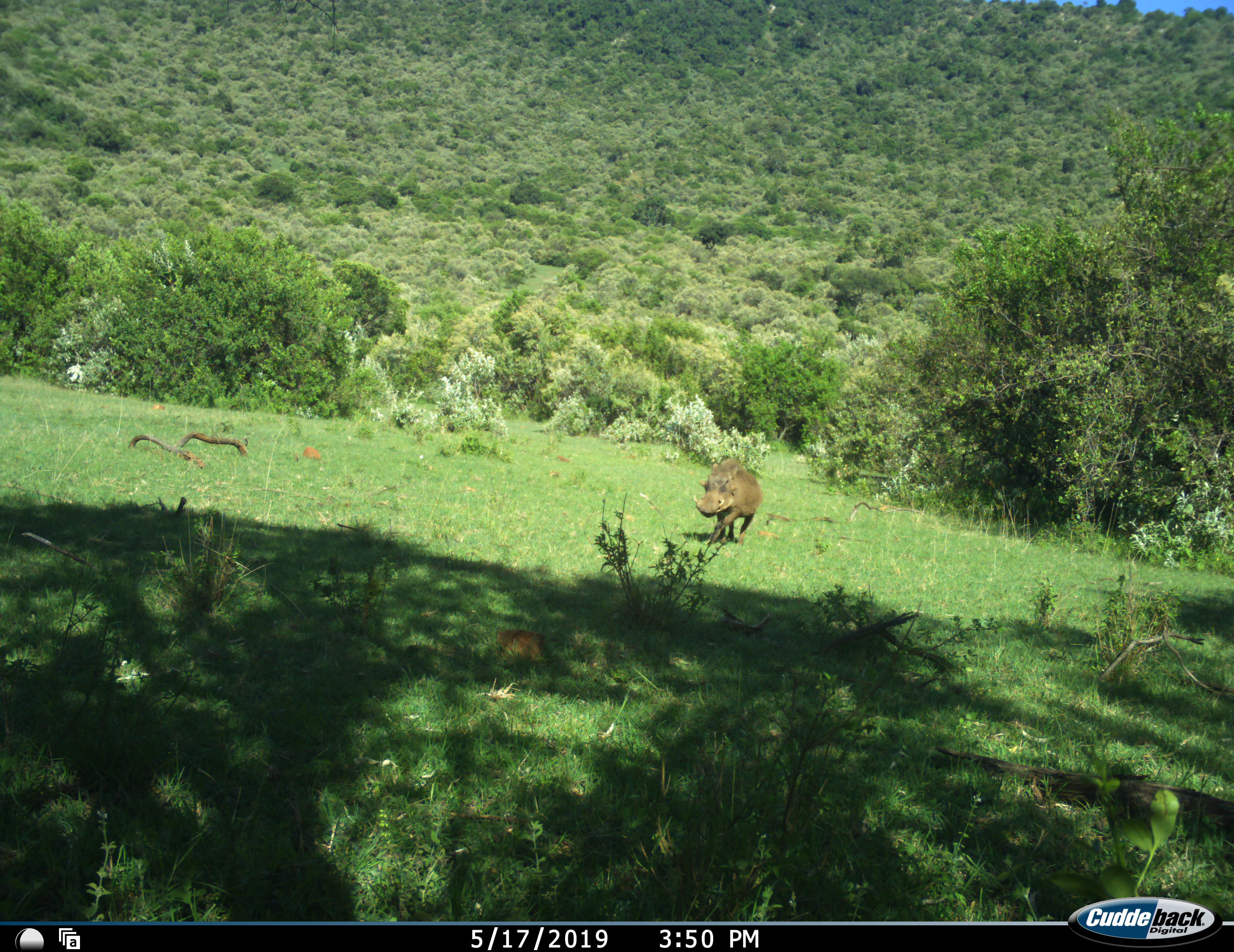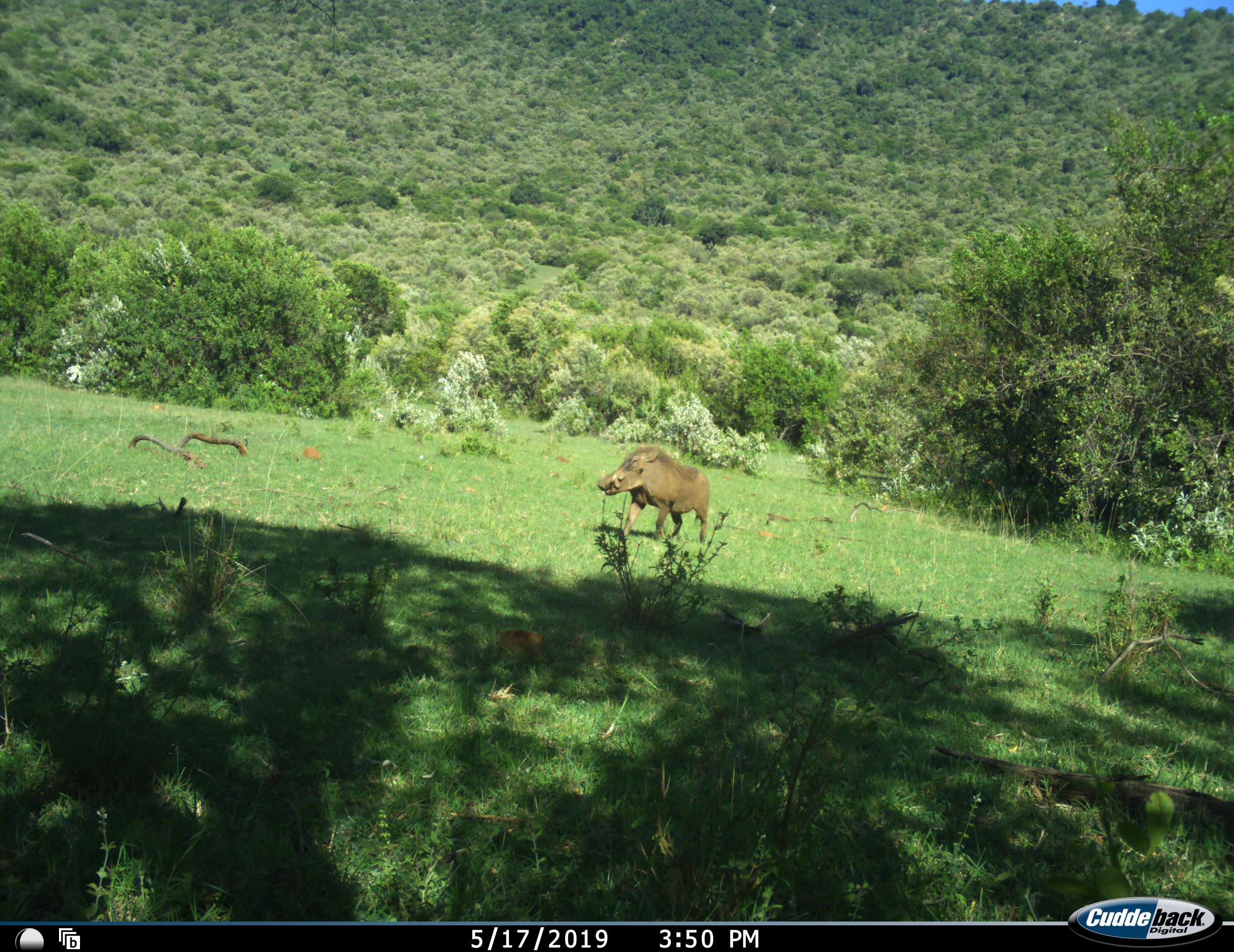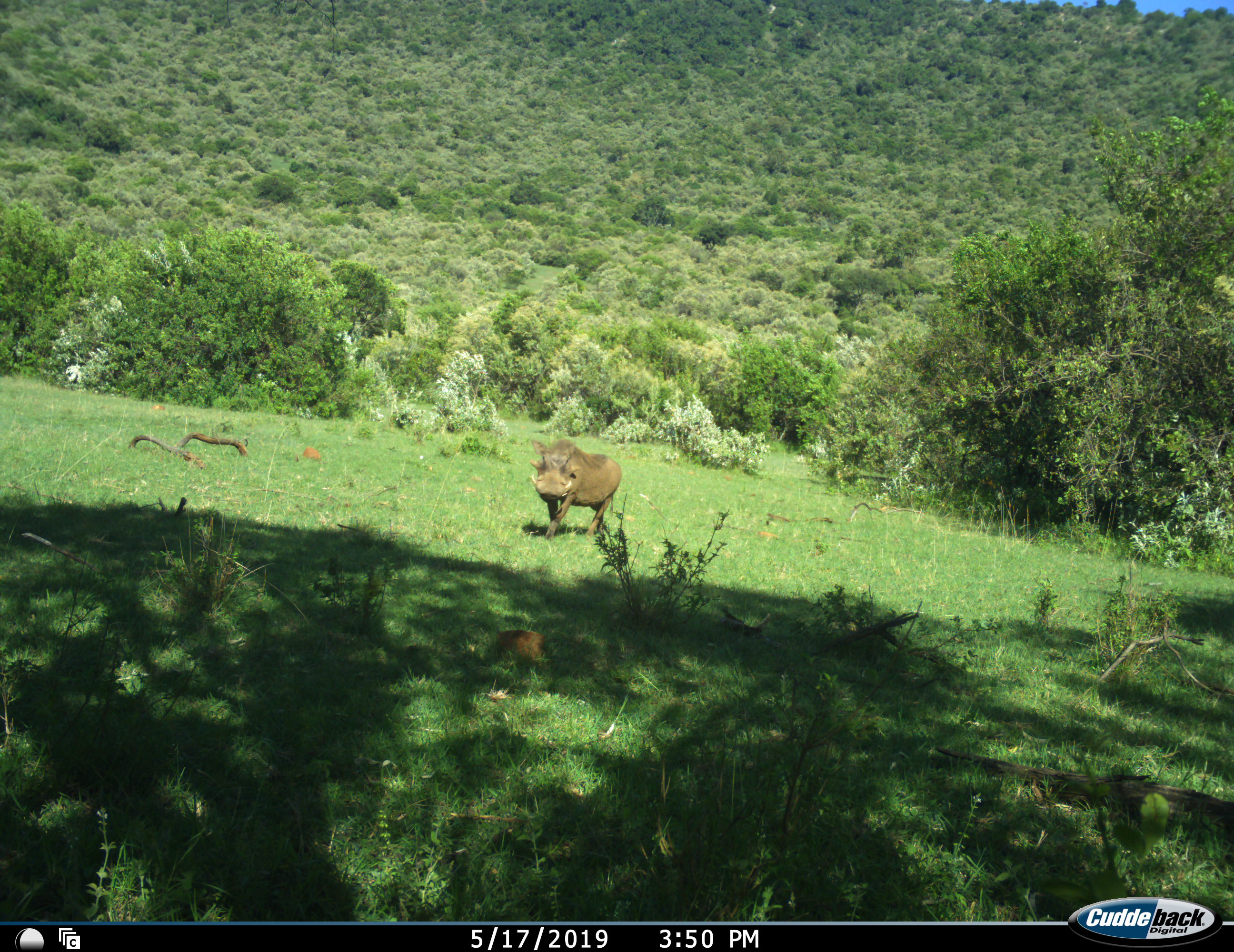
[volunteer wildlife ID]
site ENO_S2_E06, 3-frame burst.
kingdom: Animalia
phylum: Chordata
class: Mammalia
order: Artiodactyla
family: Suidae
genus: Phacochoerus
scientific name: Phacochoerus africanus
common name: warthog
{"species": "warthog (Phacochoerus africanus)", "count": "1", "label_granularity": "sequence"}